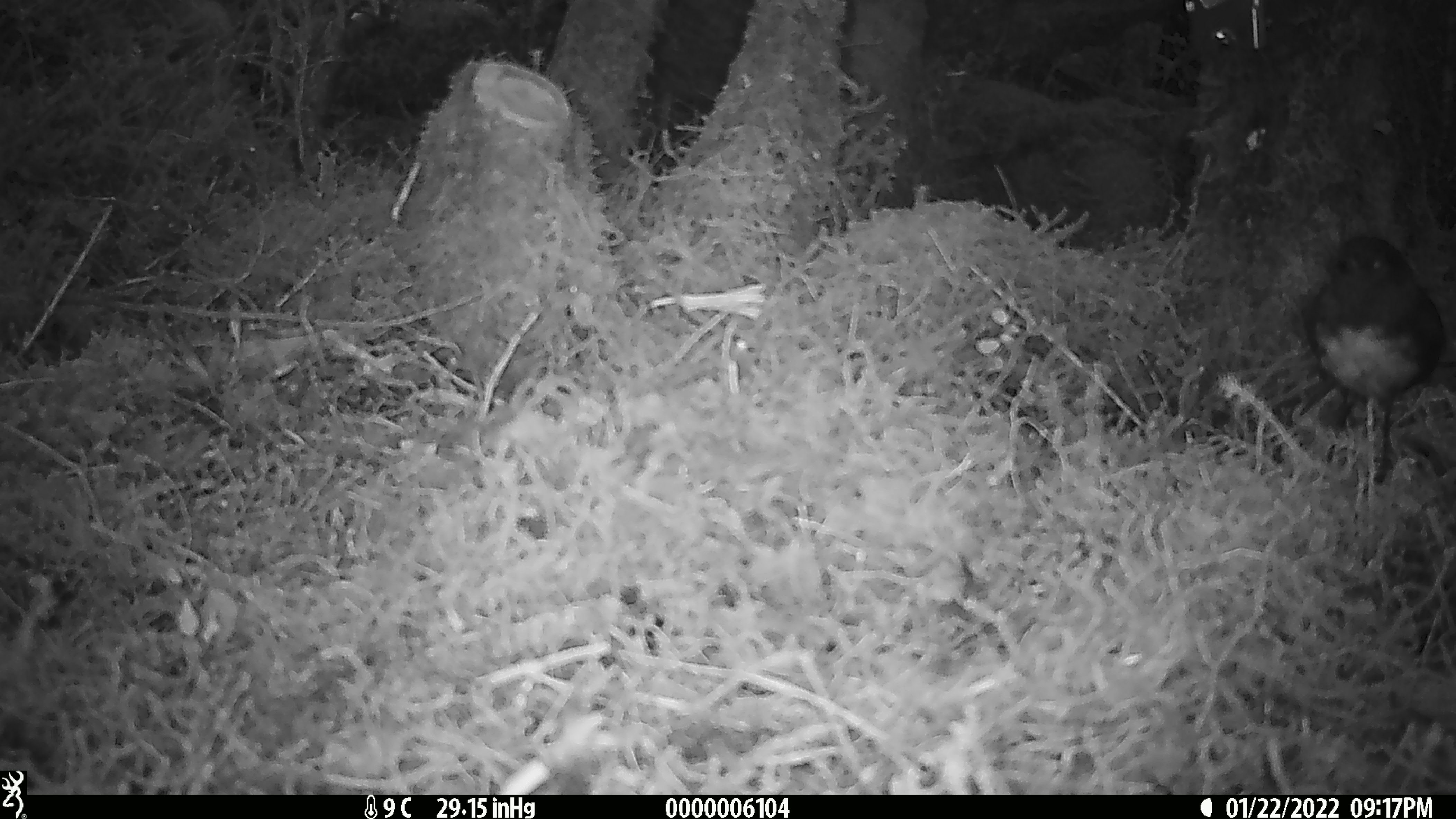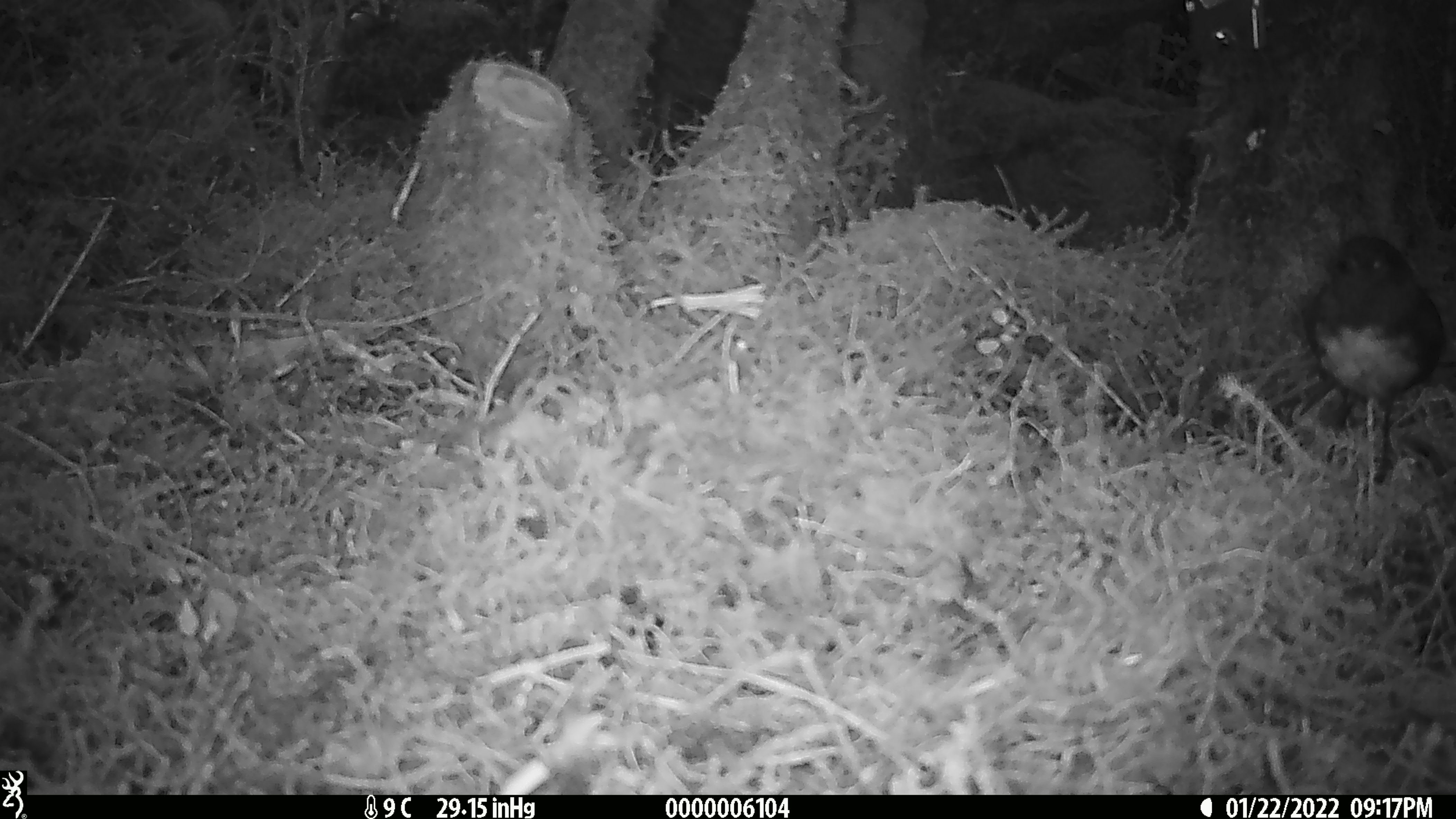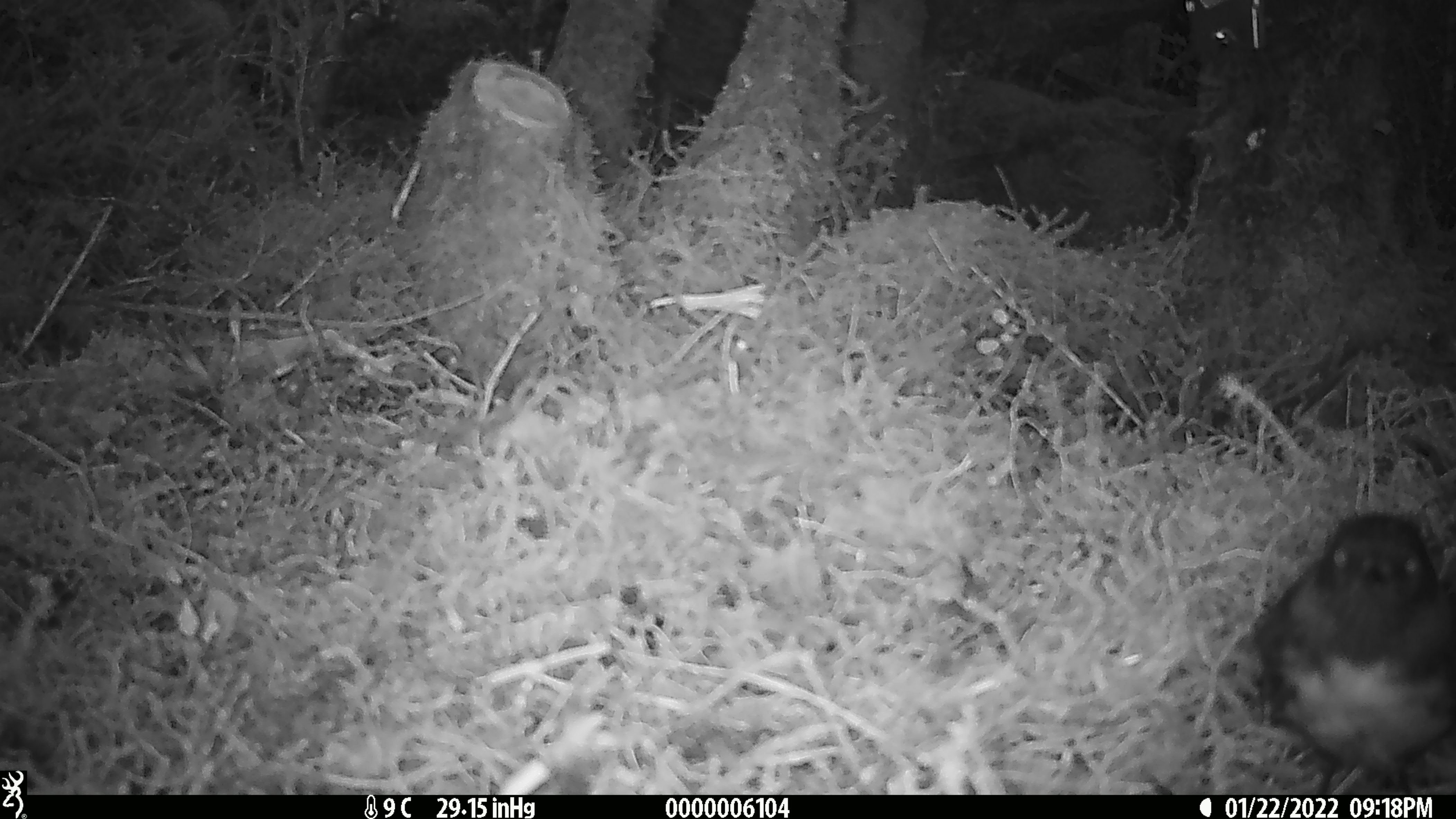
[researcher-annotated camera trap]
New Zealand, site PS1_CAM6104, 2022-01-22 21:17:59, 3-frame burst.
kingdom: Animalia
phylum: Chordata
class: Aves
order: Passeriformes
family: Petroicidae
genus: Petroica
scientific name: Petroica australis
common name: new zealand robin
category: robin